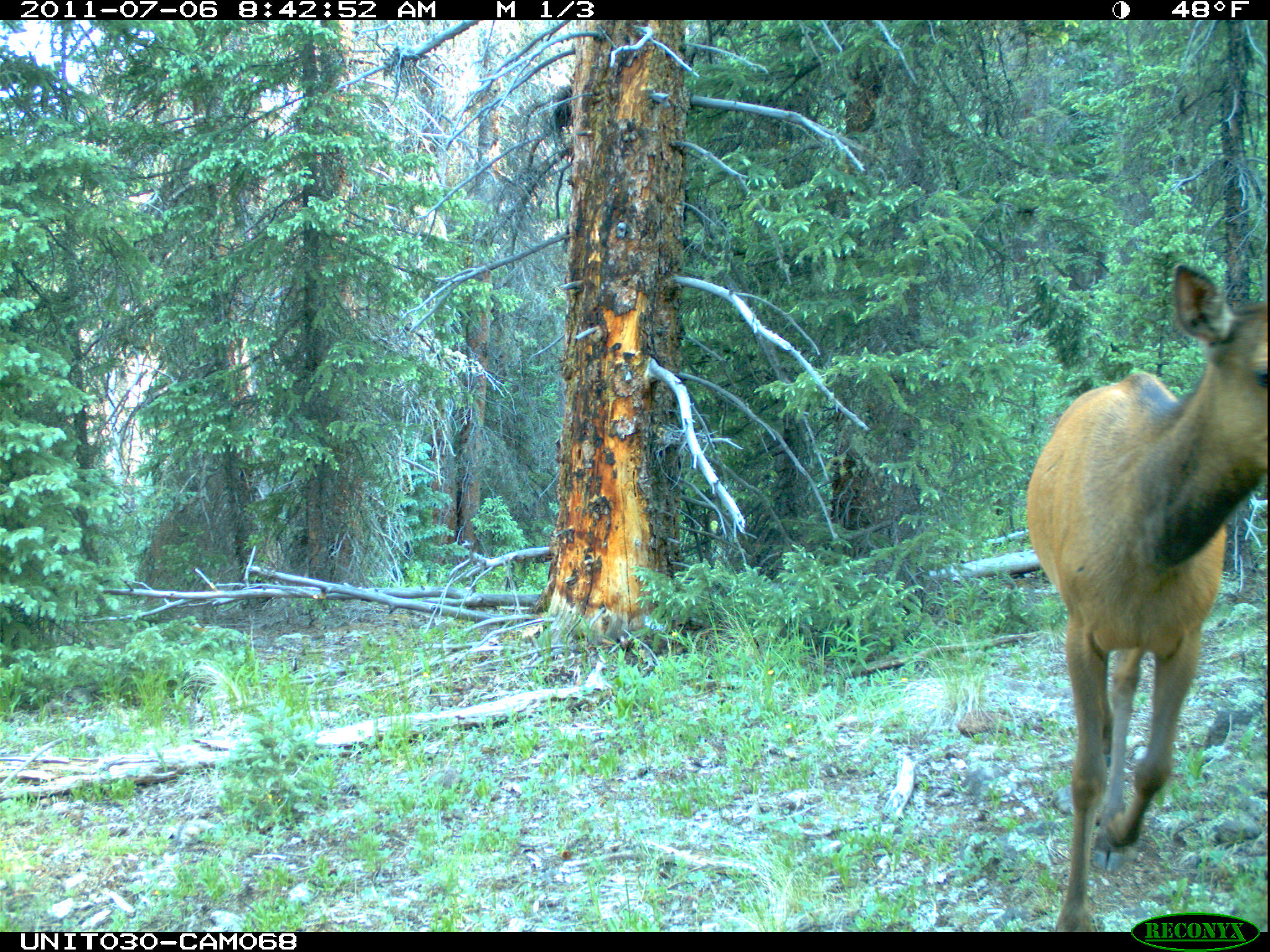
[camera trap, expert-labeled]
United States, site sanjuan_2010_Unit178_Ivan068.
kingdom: Animalia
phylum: Chordata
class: Mammalia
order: Artiodactyla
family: Cervidae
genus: Cervus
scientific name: Cervus elaphus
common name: red deer